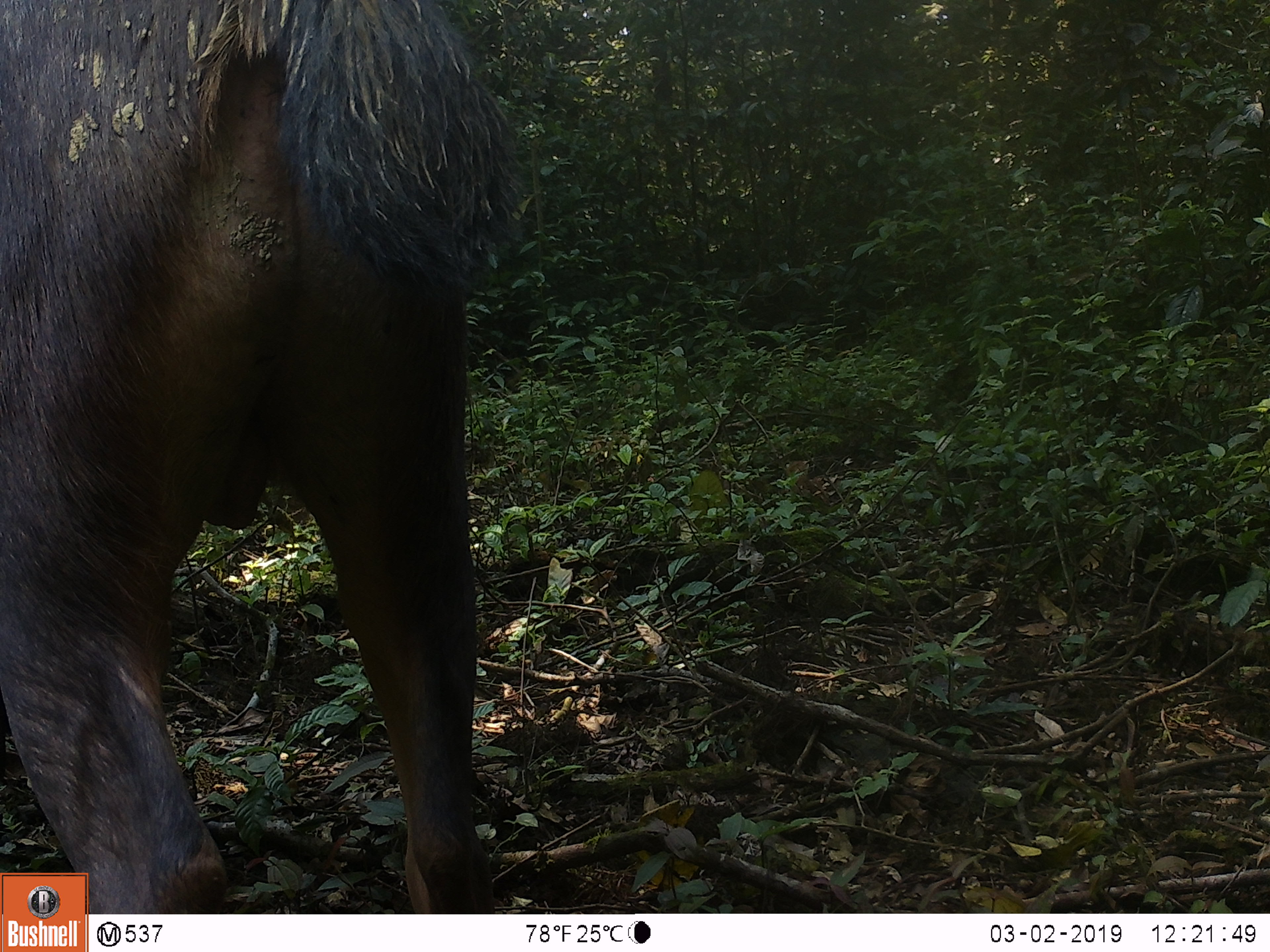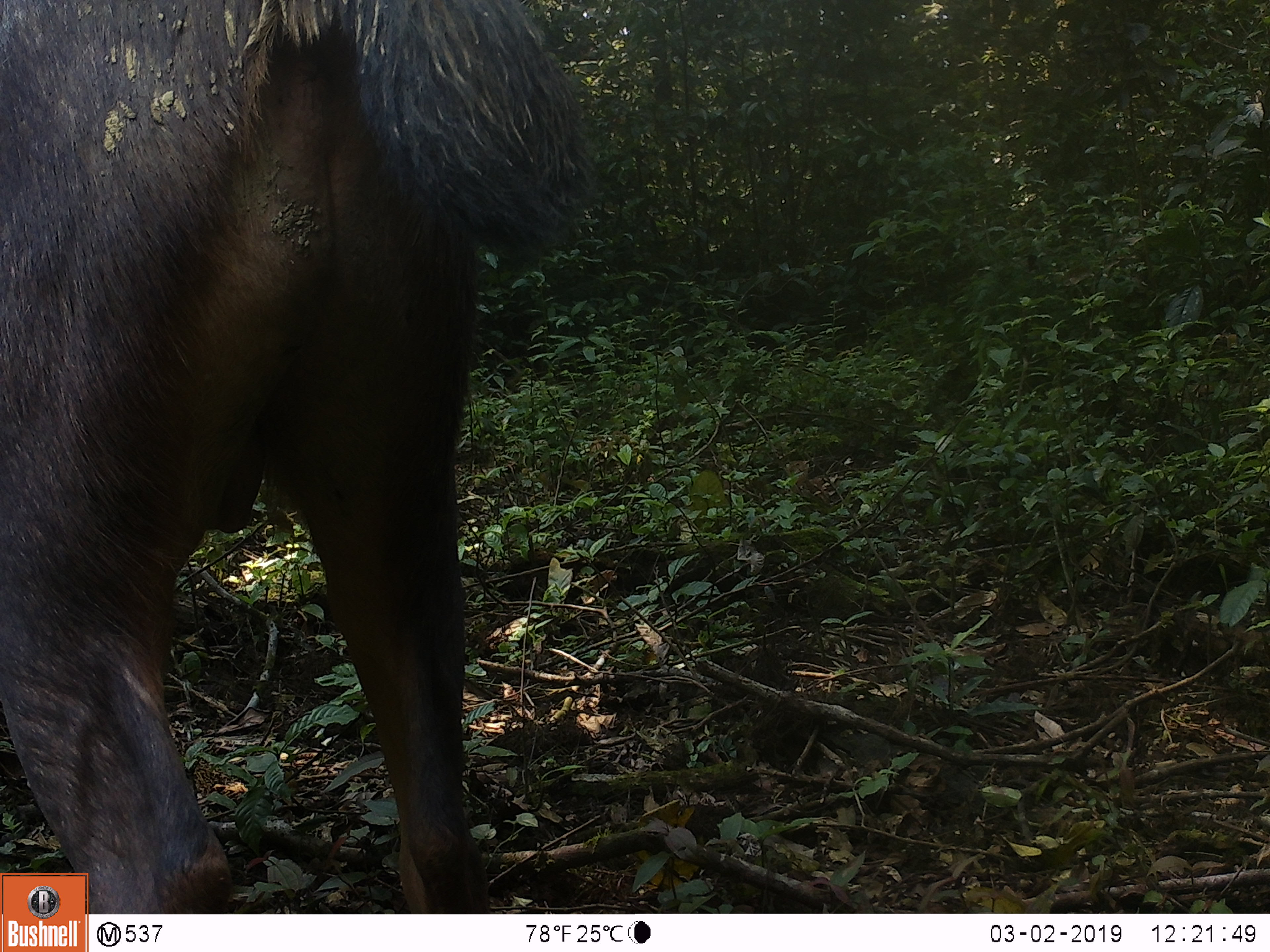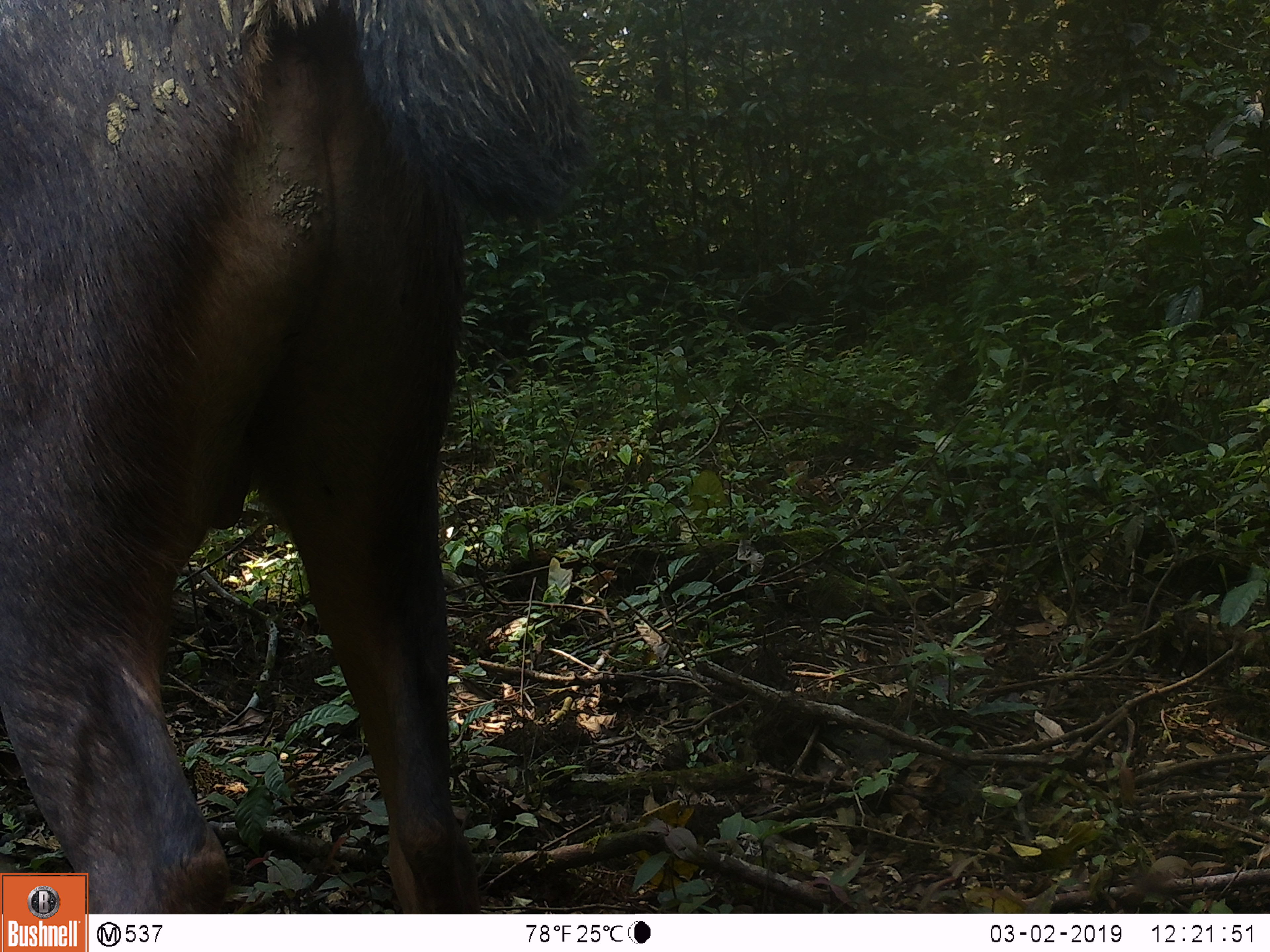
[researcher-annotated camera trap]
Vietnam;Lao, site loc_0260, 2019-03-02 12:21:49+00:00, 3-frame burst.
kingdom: Animalia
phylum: Chordata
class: Mammalia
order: Artiodactyla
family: Cervidae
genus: Rusa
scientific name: Rusa unicolor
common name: sambar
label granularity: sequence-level